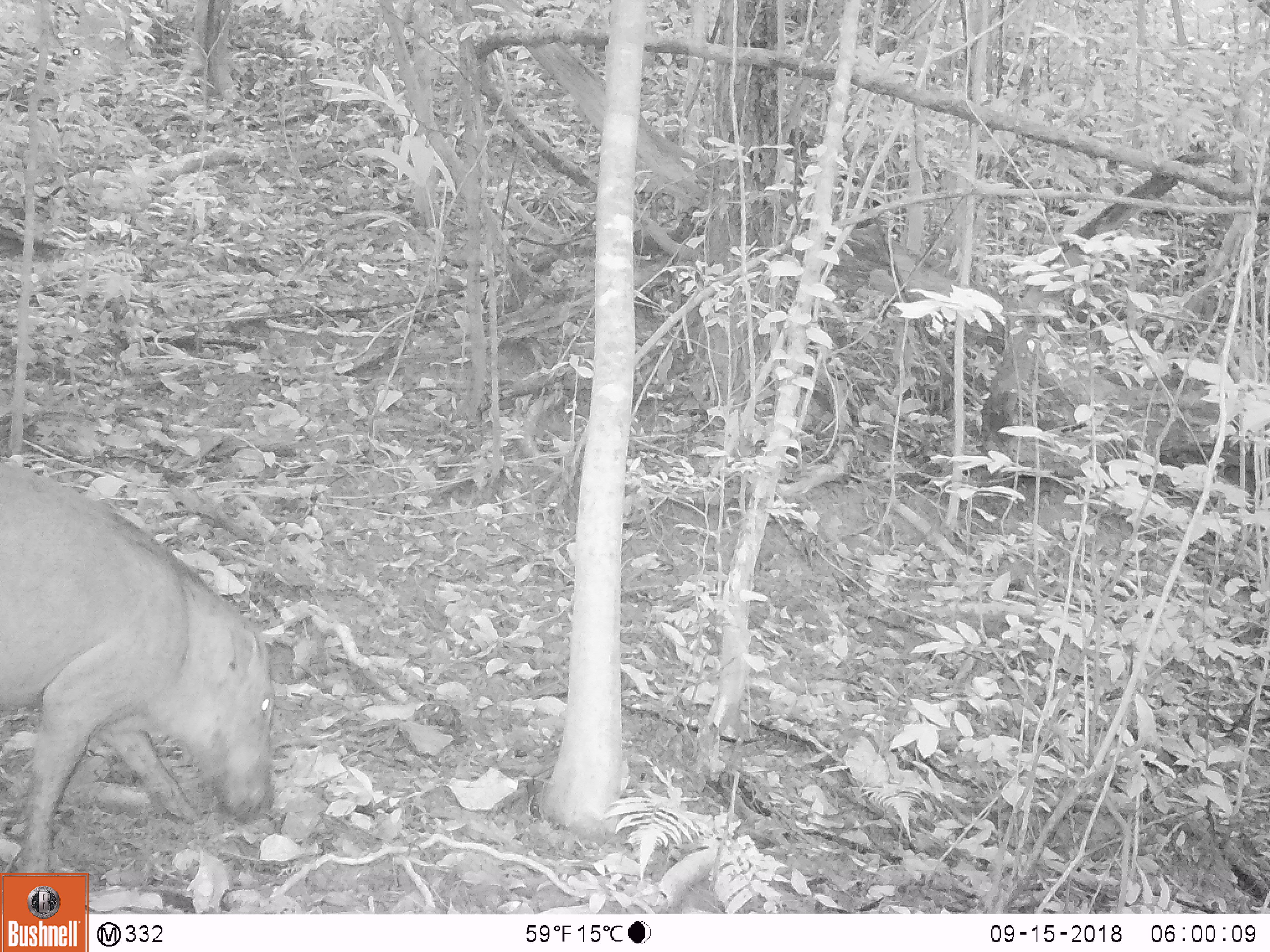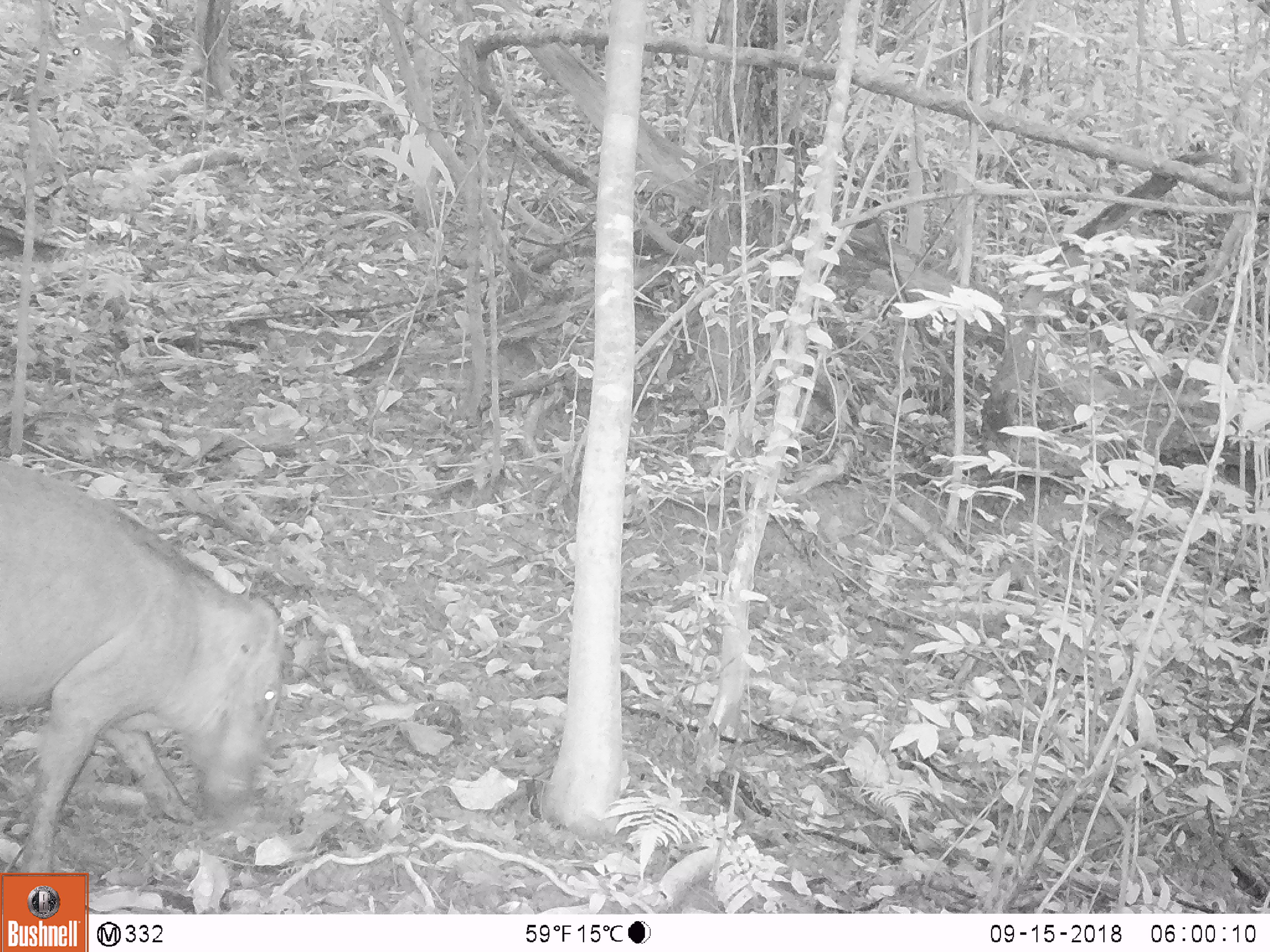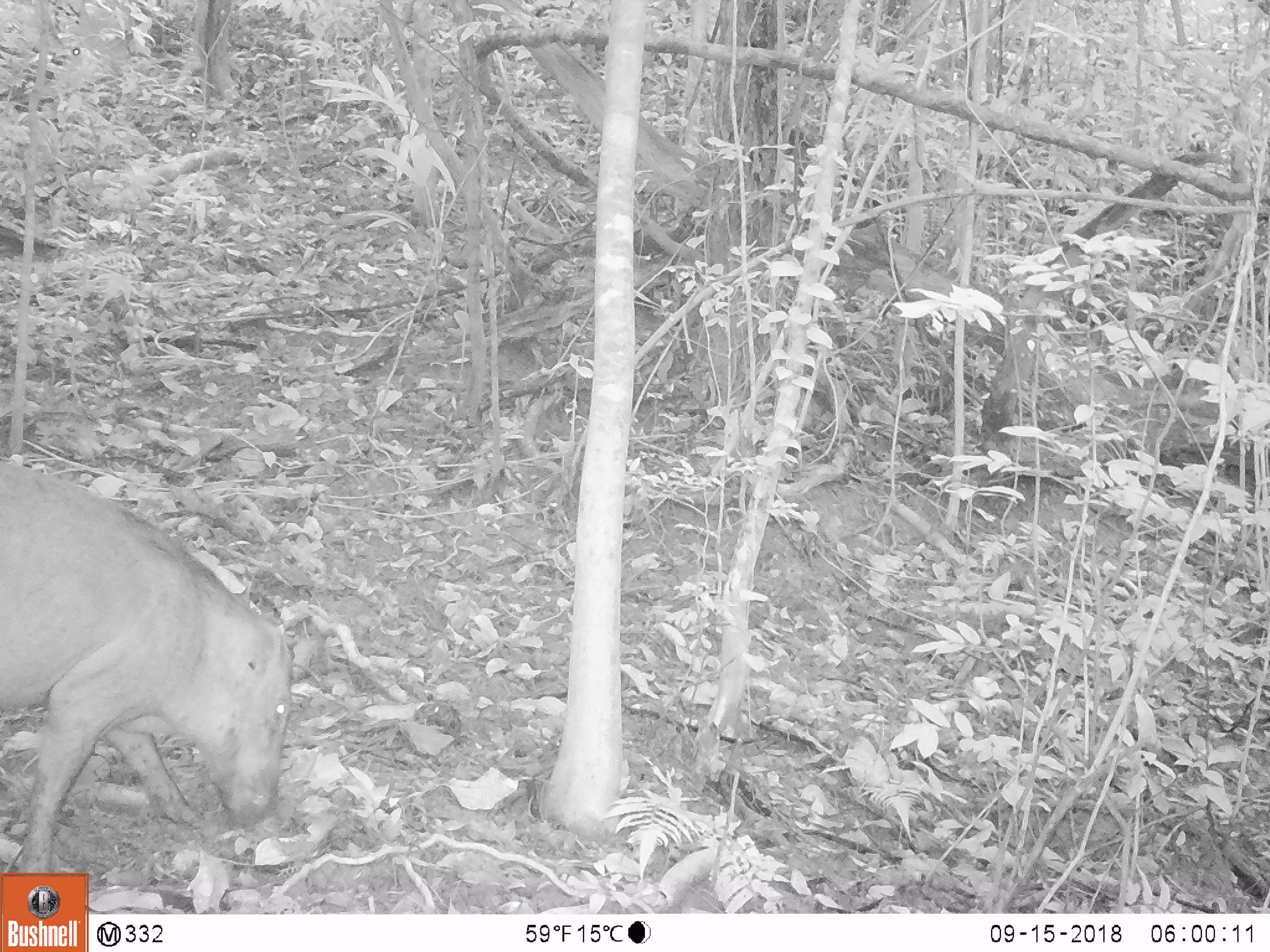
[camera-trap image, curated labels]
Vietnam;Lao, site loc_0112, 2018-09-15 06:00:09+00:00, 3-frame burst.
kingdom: Animalia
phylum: Chordata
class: Mammalia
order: Artiodactyla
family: Suidae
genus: Sus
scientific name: Sus scrofa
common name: eurasian wild pig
Eurasian wild pig (Sus scrofa). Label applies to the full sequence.